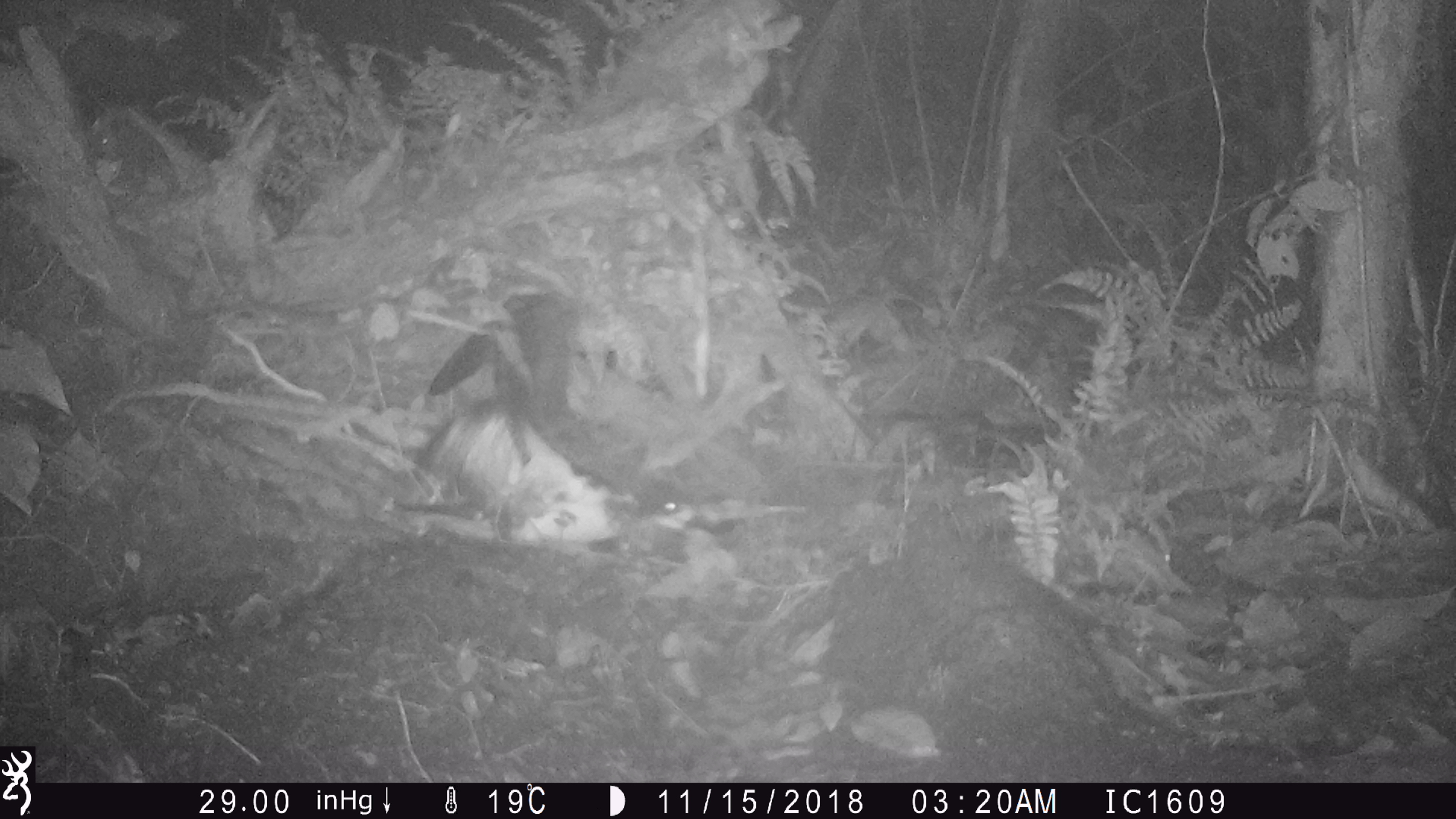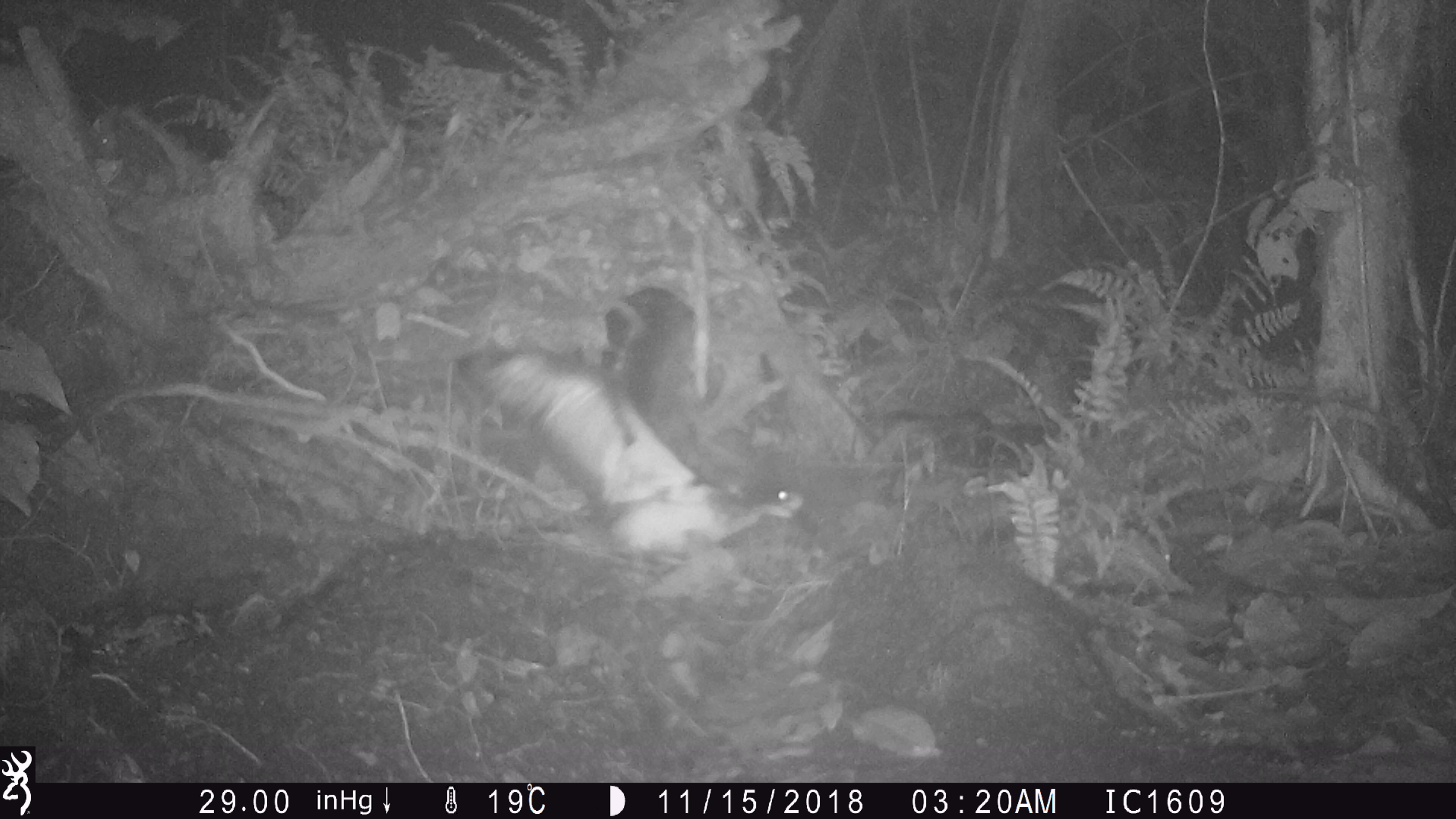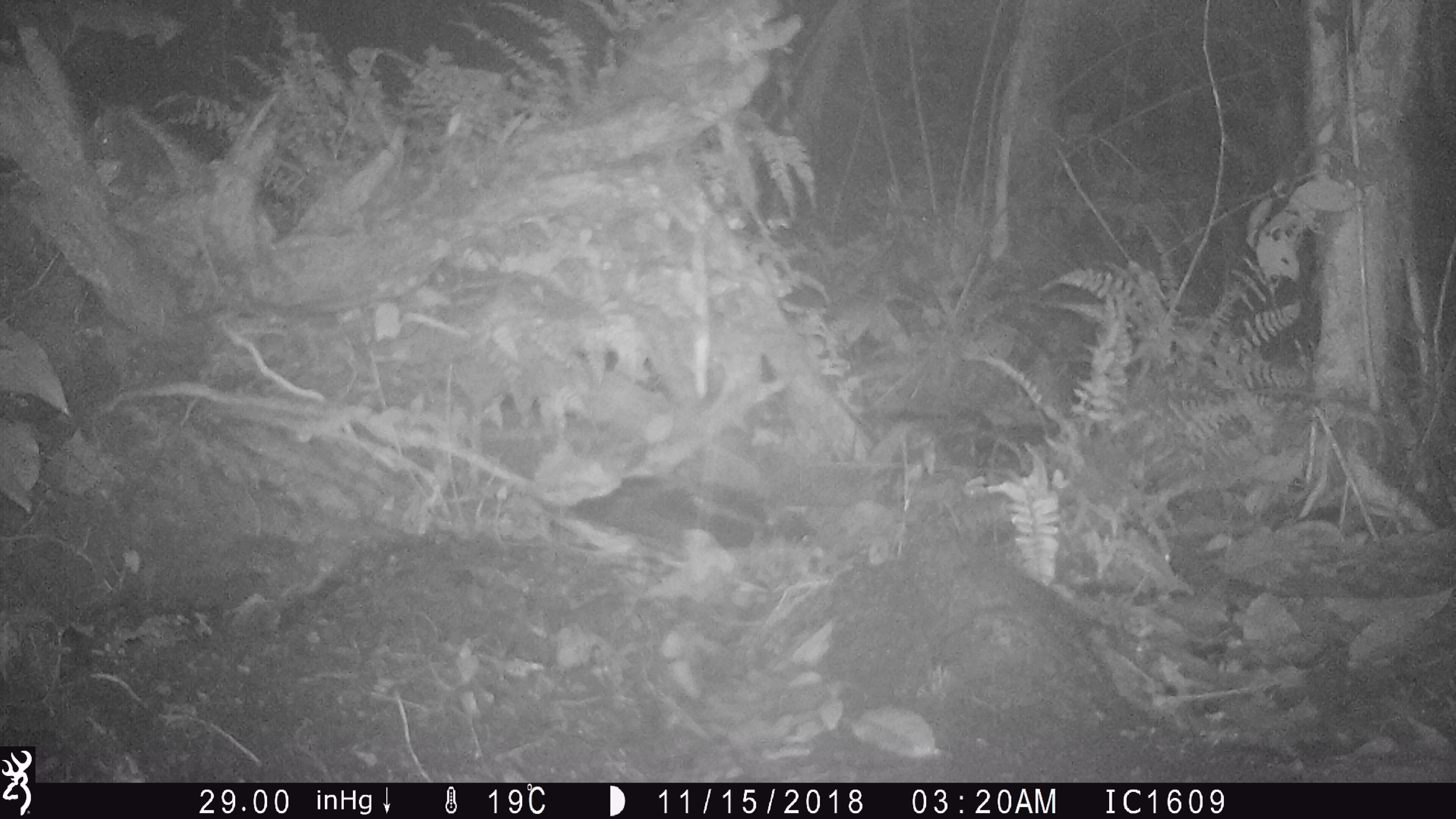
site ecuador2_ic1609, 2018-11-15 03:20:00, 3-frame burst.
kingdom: Animalia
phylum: Chordata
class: Aves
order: Procellariiformes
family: Procellariidae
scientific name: Procellariidae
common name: petrel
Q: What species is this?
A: Petrel (Procellariidae).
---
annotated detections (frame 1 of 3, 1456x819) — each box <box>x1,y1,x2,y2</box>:
petrel: <box>369,262,802,574</box>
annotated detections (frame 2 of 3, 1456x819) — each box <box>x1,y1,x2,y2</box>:
petrel: <box>439,273,857,601</box>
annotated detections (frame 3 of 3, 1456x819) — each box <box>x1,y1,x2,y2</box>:
petrel: <box>553,465,837,614</box>